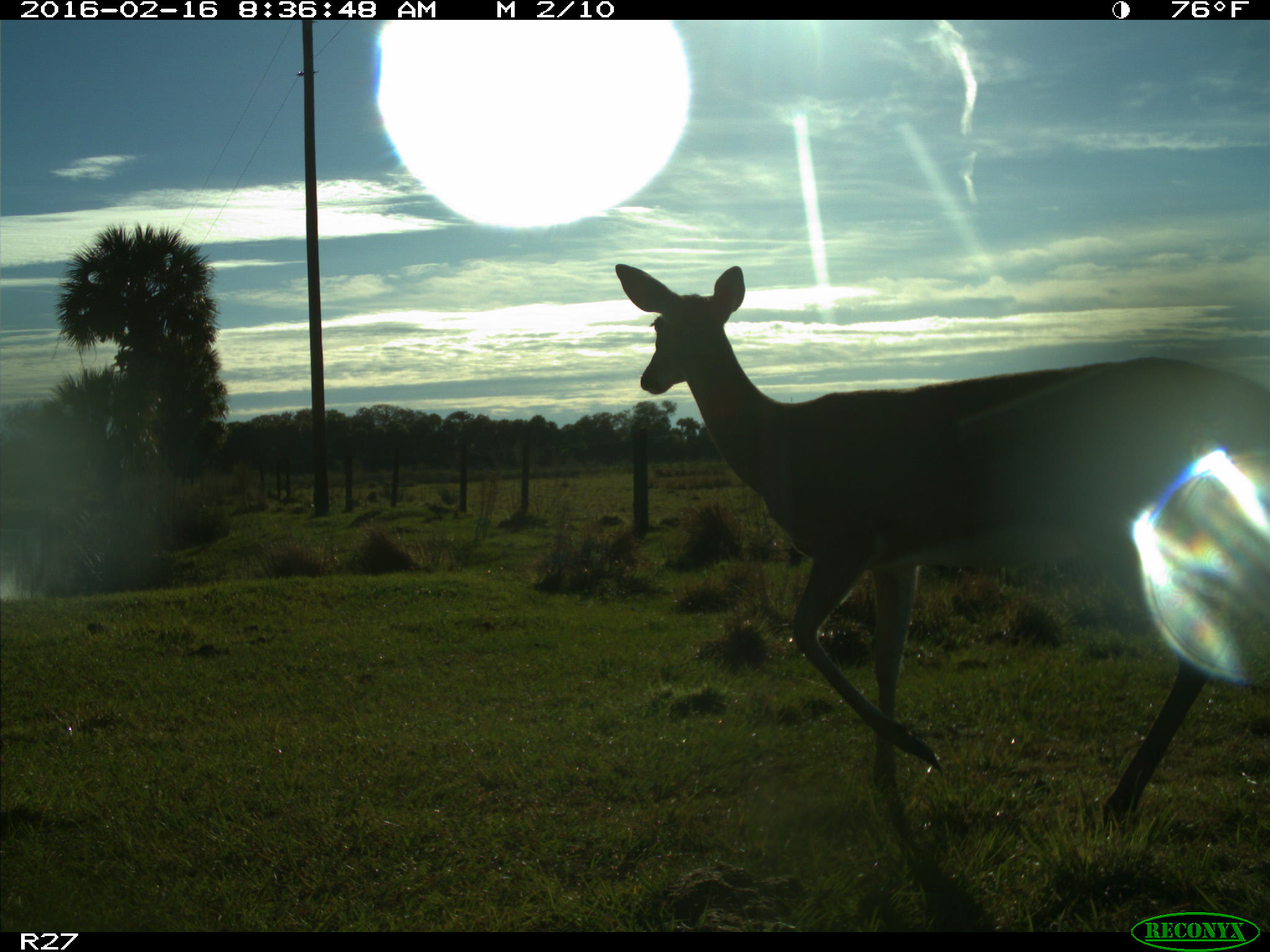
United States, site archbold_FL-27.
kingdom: Animalia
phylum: Chordata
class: Mammalia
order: Artiodactyla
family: Cervidae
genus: Odocoileus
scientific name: Odocoileus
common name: deer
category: unidentified deer